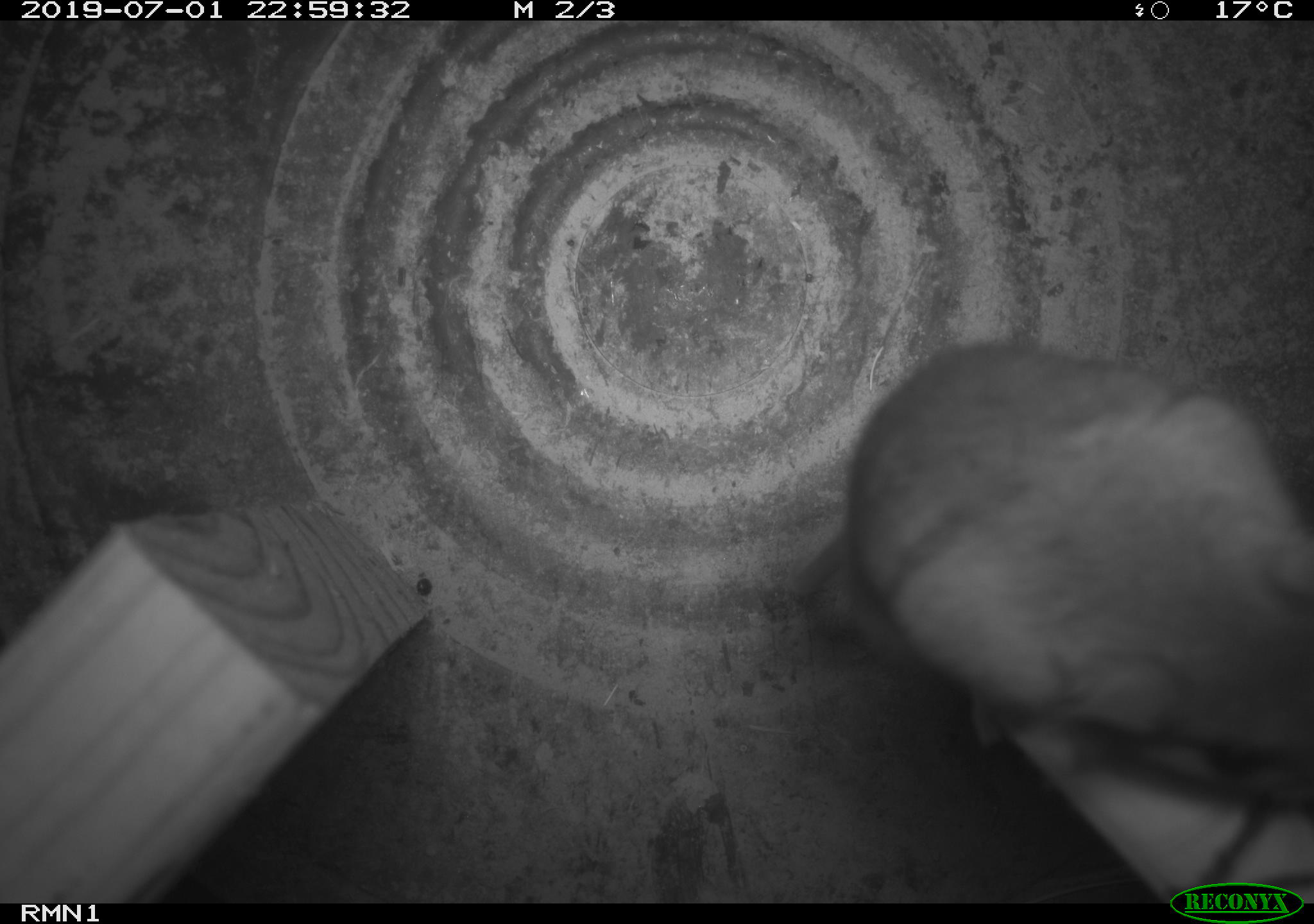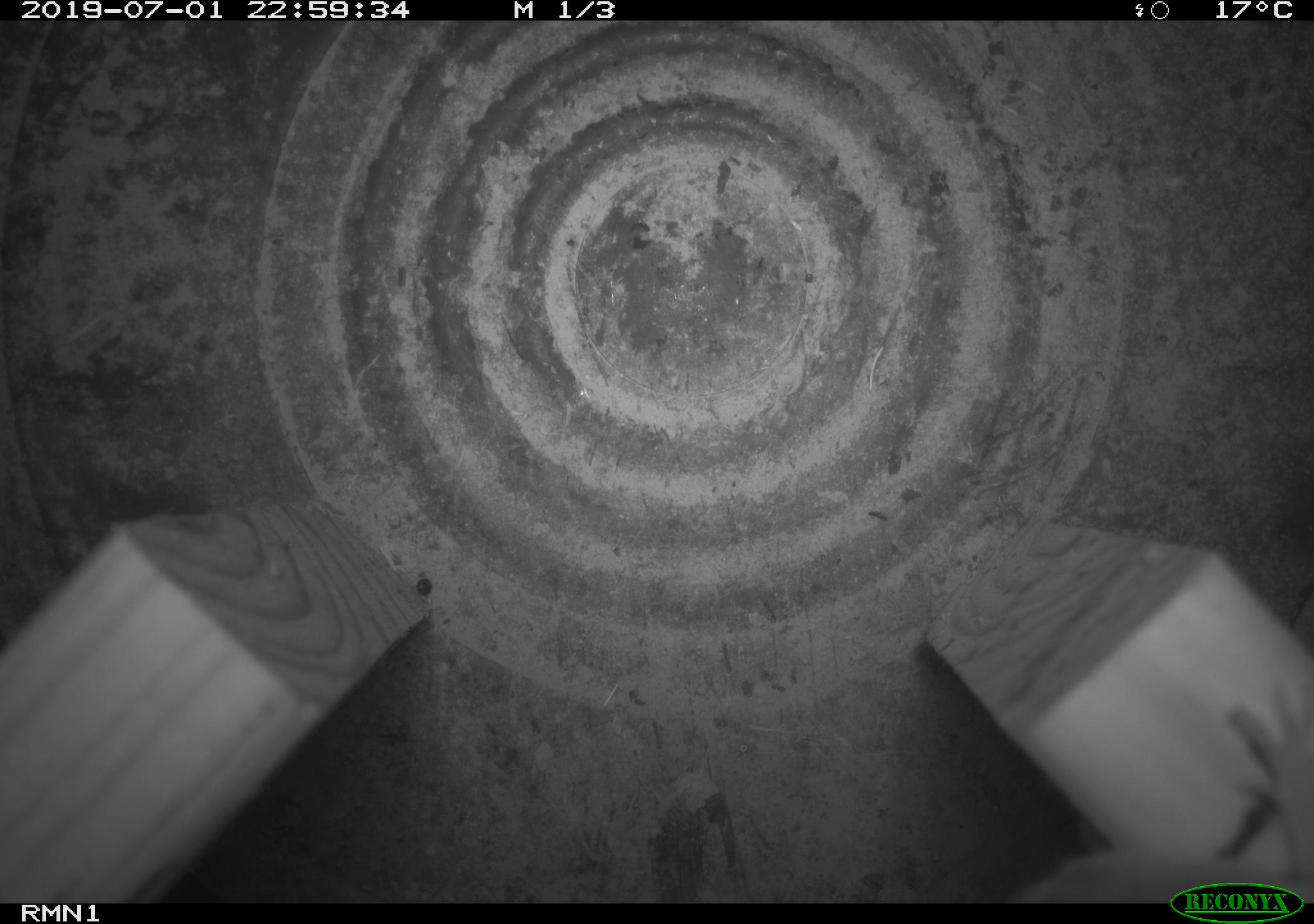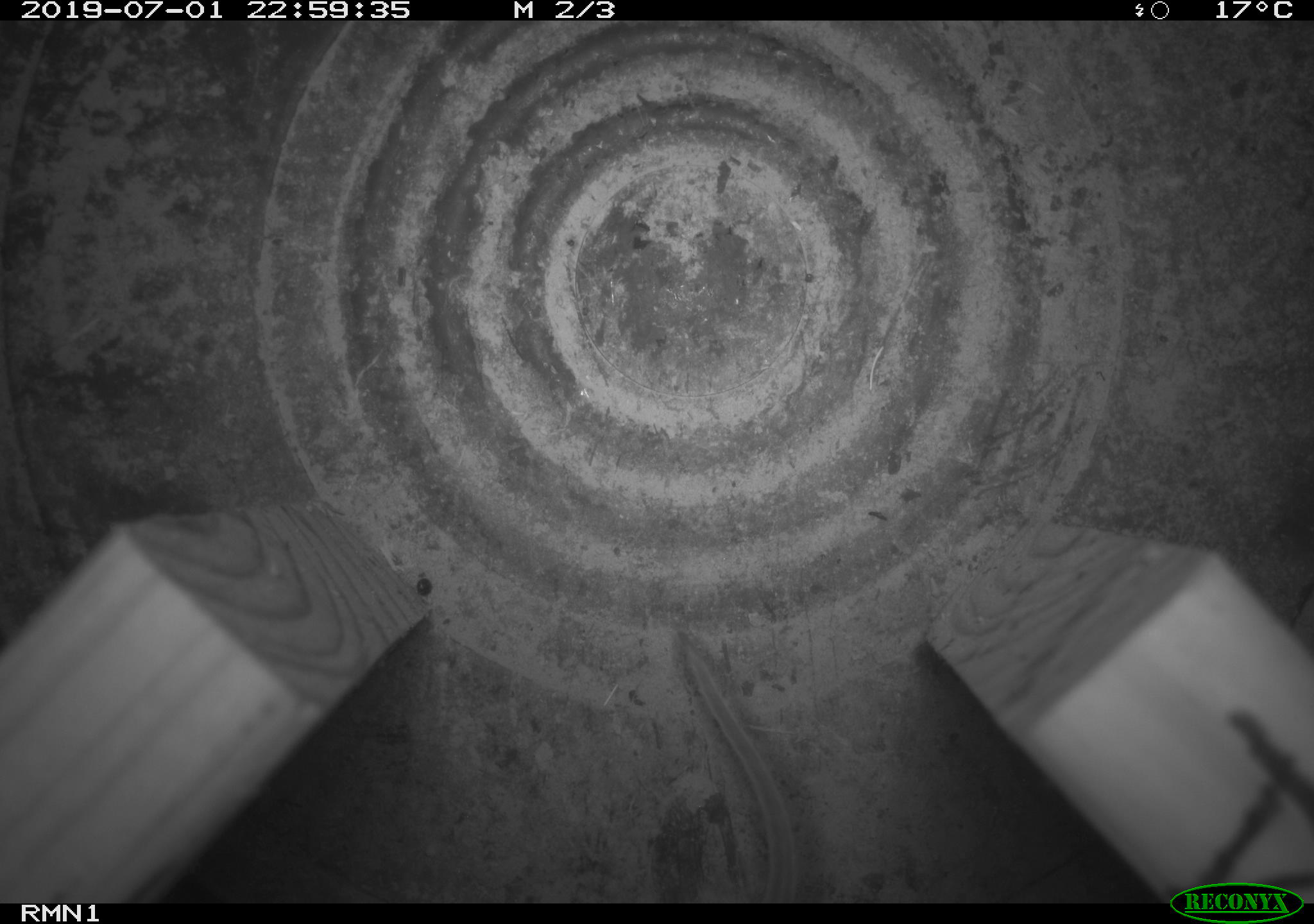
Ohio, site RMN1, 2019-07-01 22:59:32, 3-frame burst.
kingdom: Animalia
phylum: Chordata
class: Mammalia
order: Rodentia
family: Cricetidae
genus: Peromyscus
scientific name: Peromyscus leucopus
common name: white-footed mouse